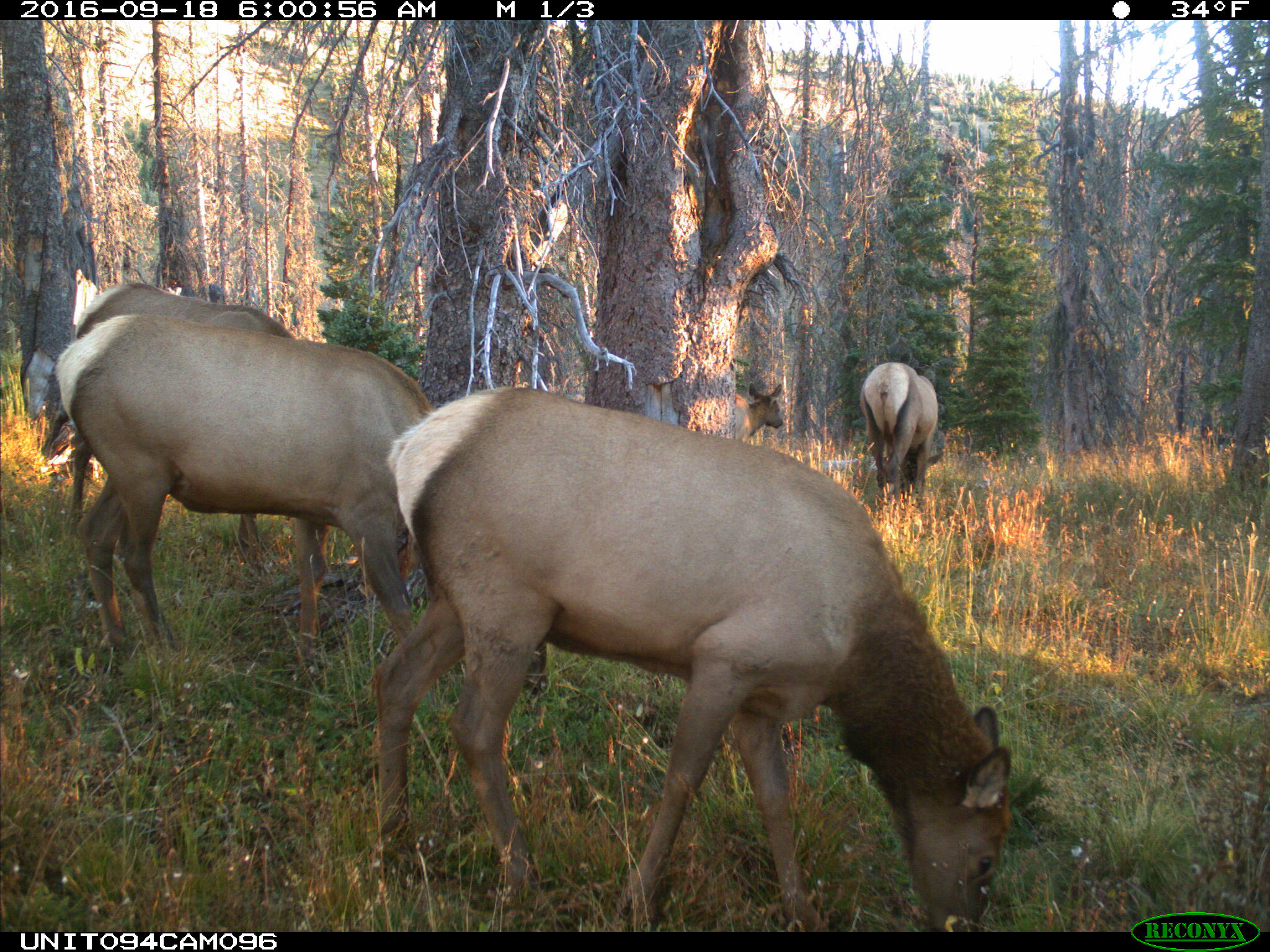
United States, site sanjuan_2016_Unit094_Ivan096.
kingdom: Animalia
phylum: Chordata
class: Mammalia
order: Artiodactyla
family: Cervidae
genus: Cervus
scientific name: Cervus elaphus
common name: red deer